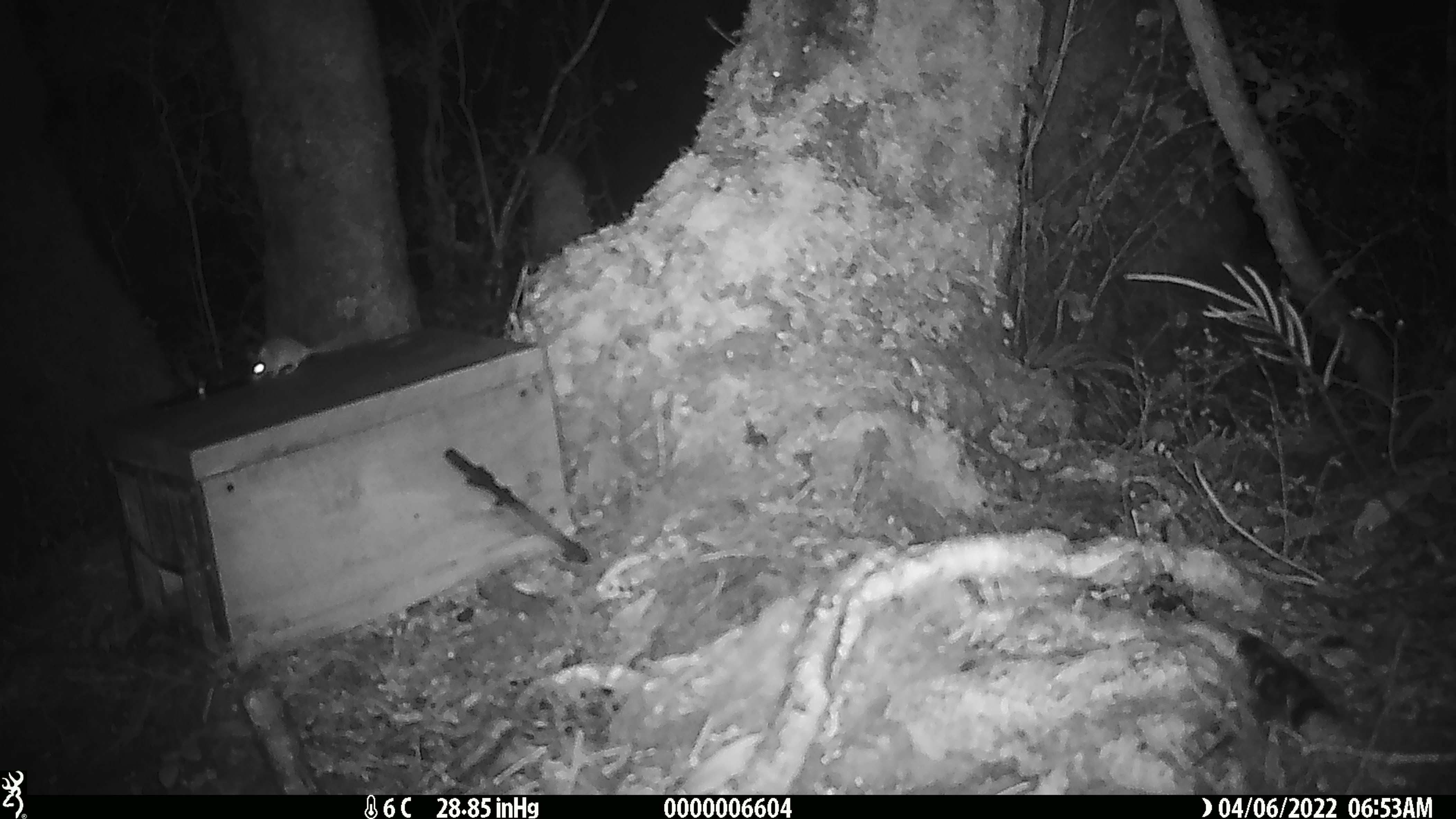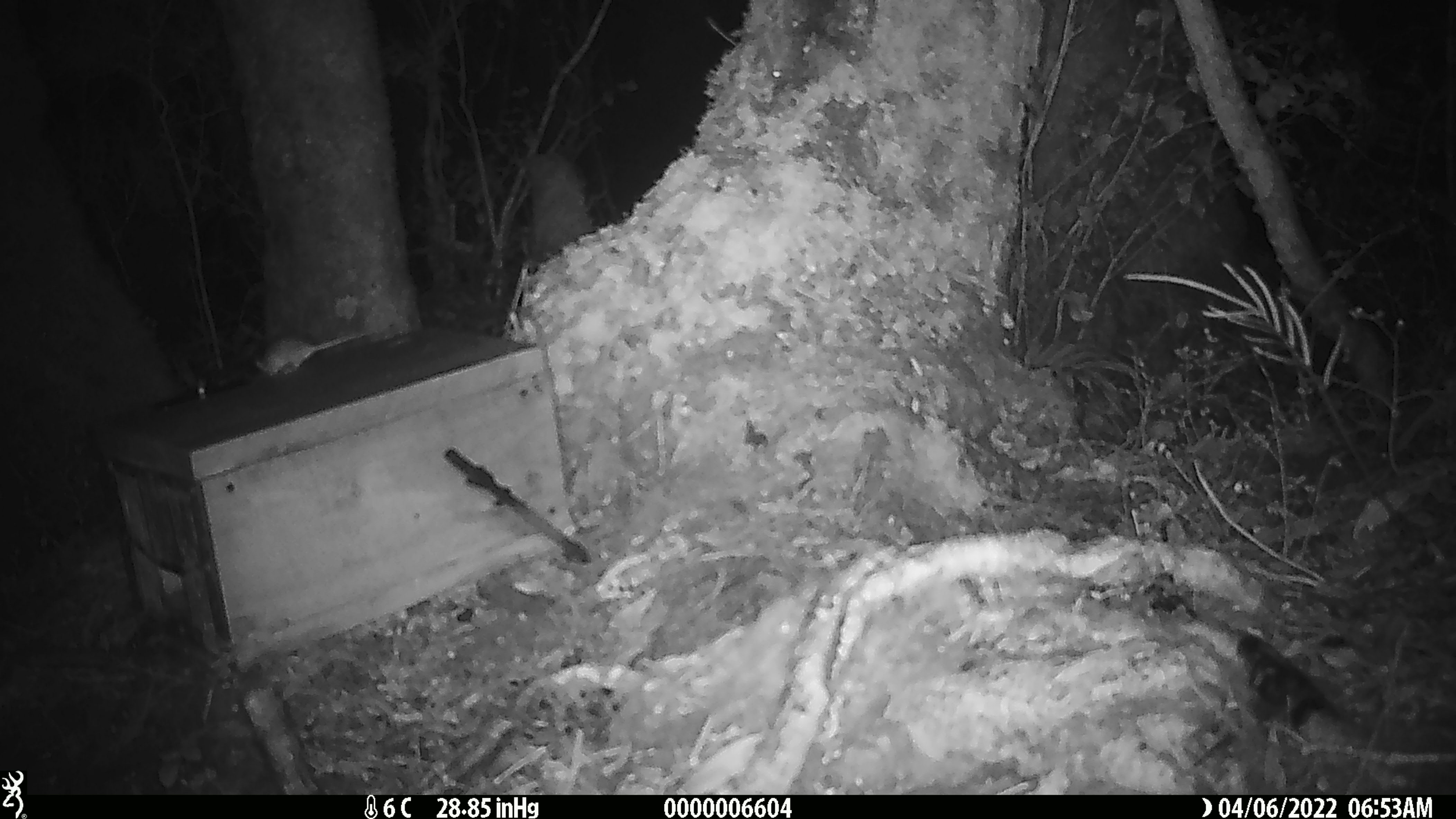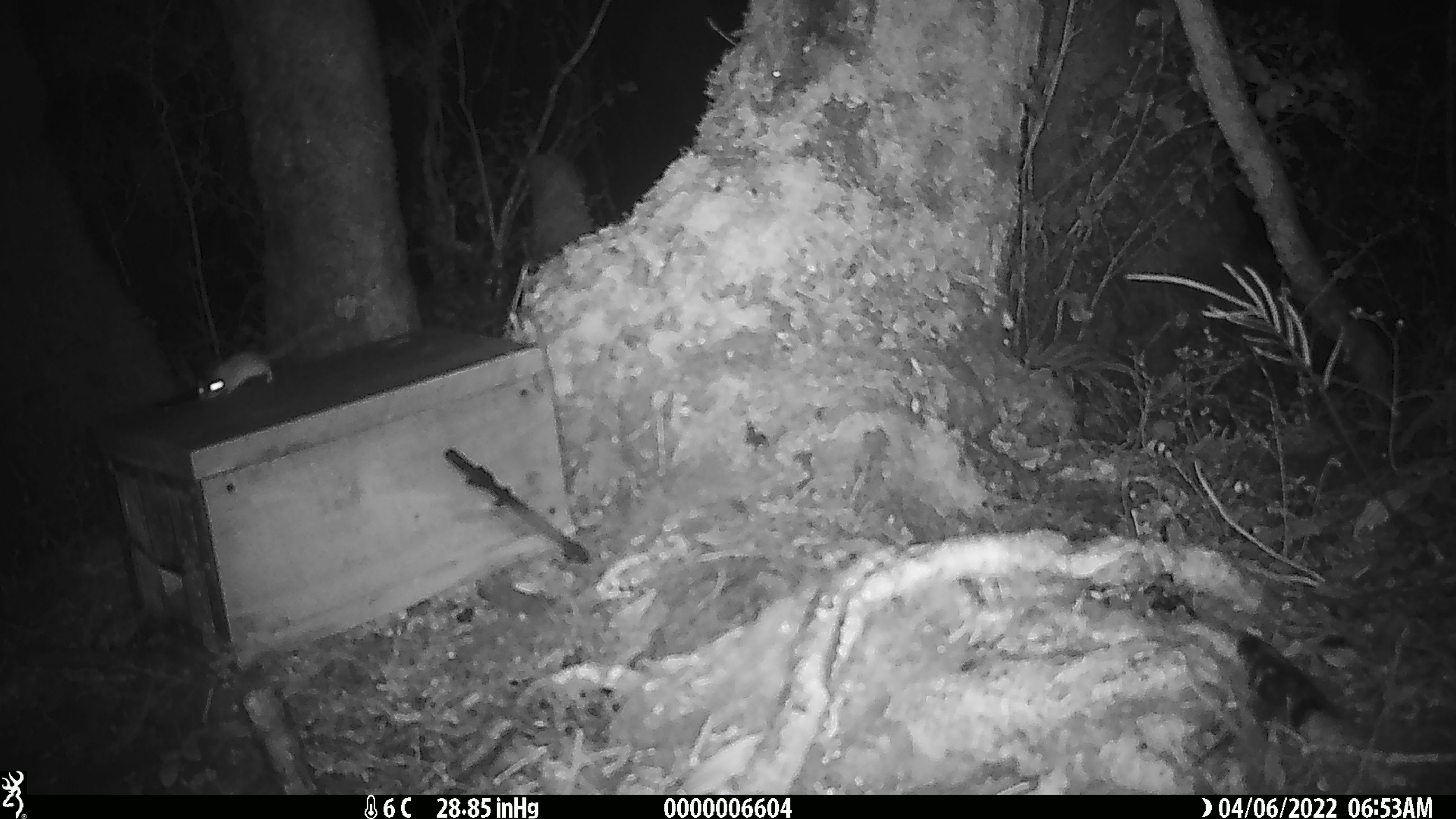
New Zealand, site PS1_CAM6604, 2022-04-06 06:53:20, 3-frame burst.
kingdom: Animalia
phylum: Chordata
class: Mammalia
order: Rodentia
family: Muridae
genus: Mus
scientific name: Mus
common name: mouse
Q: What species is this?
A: Mouse (Mus).